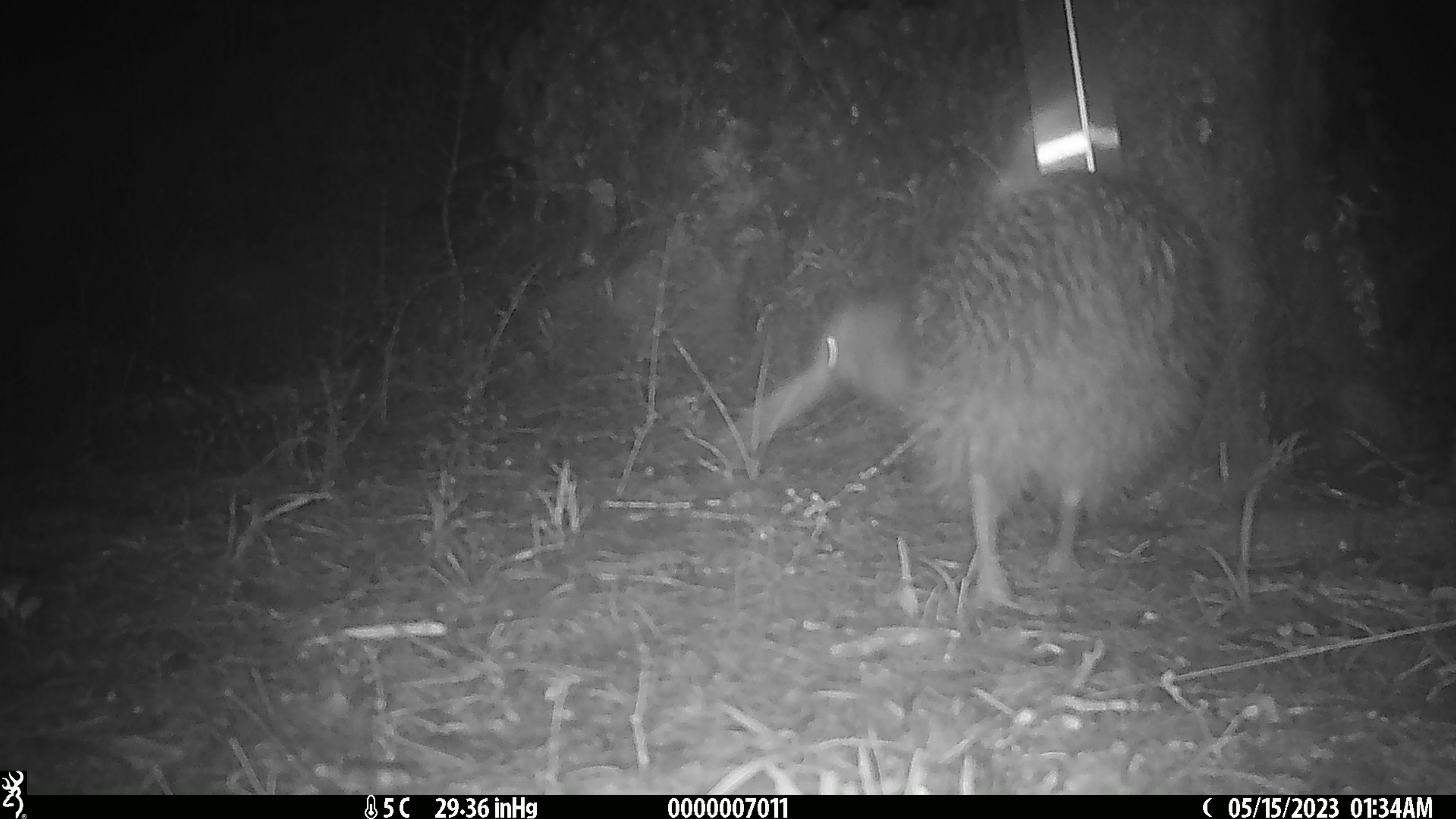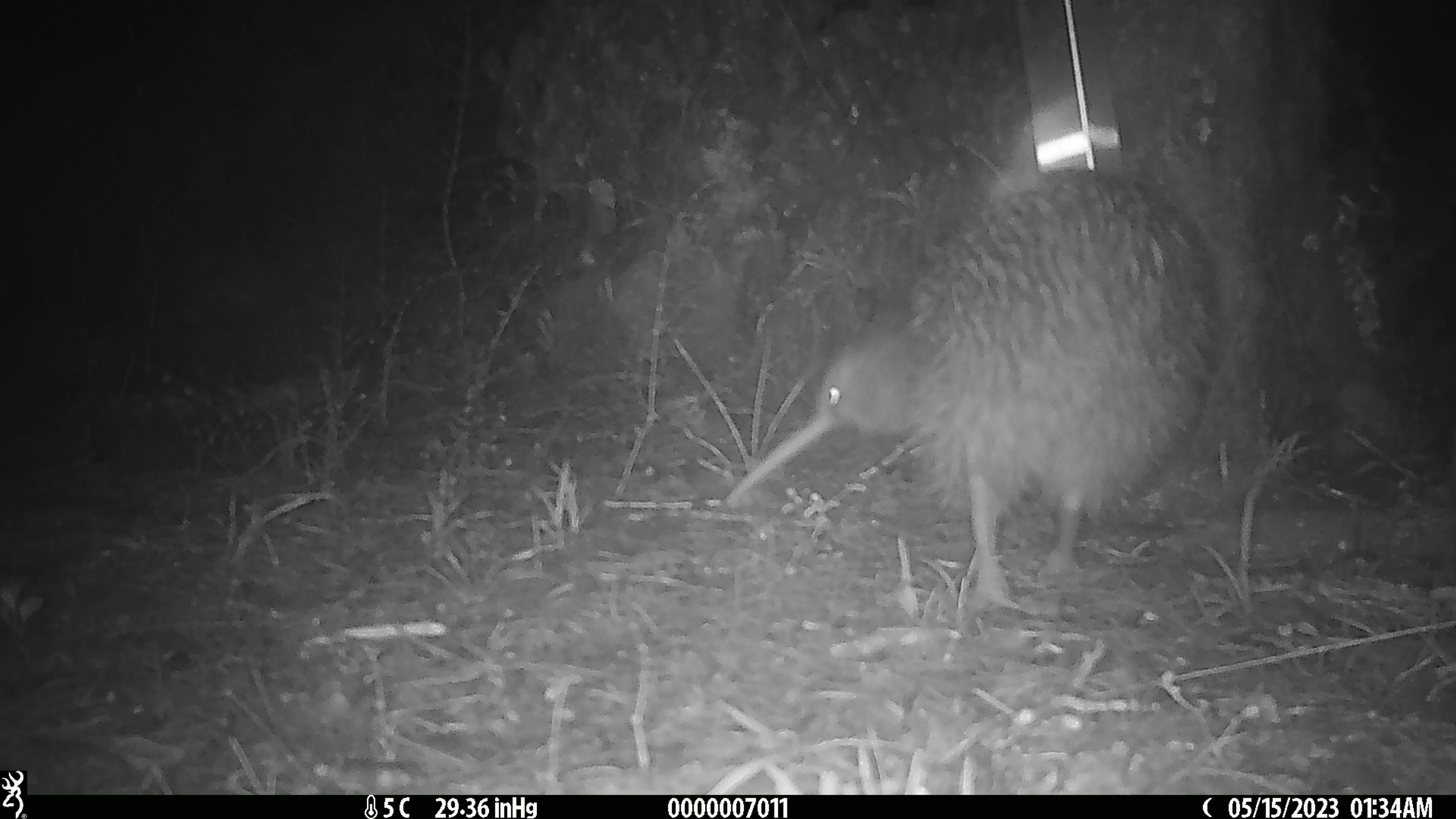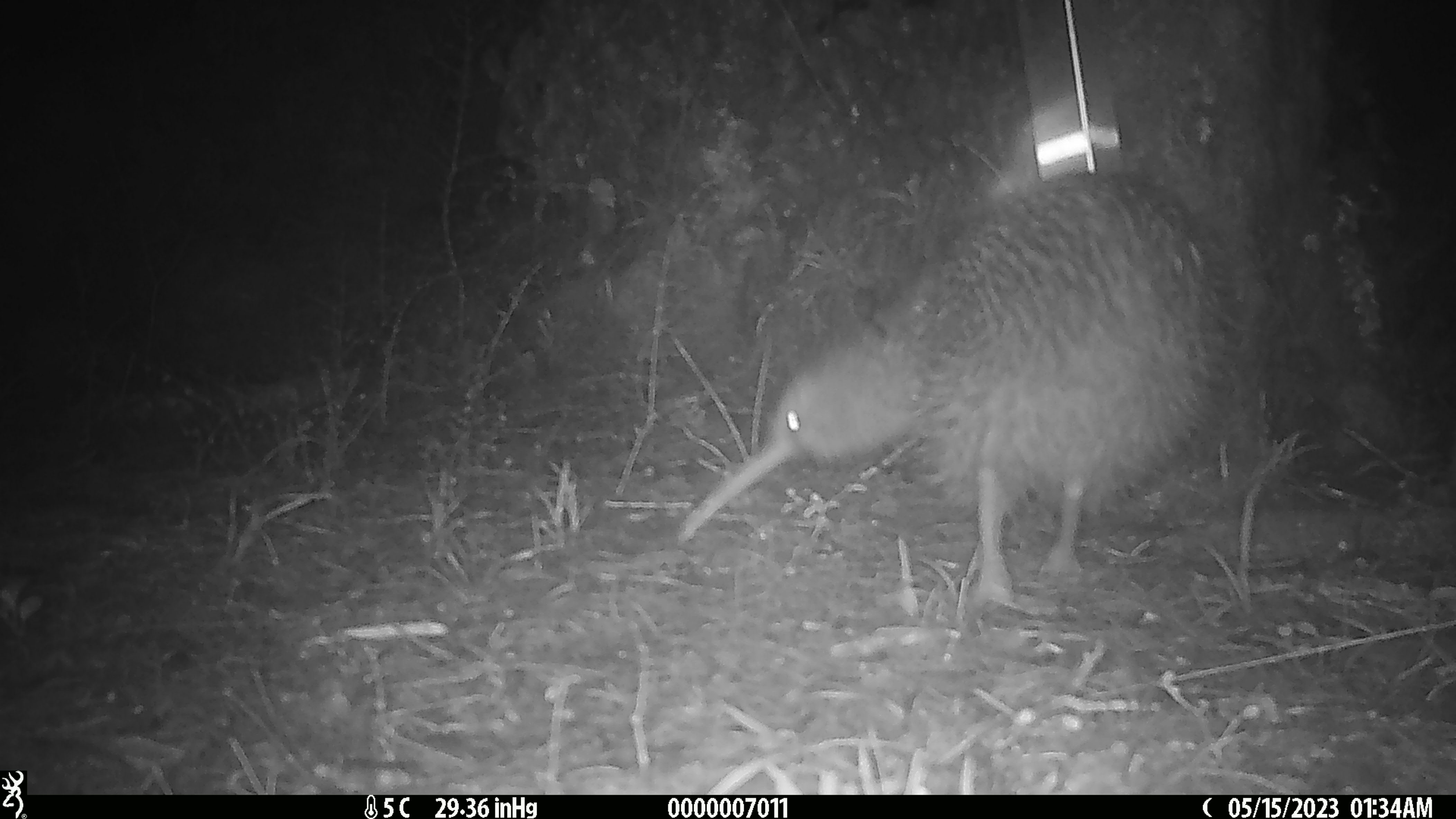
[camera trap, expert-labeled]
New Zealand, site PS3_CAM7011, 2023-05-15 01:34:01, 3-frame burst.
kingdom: Animalia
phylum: Chordata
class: Aves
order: Apterygiformes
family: Apterygidae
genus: Apteryx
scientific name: Apteryx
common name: kiwi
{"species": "kiwi (Apteryx)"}